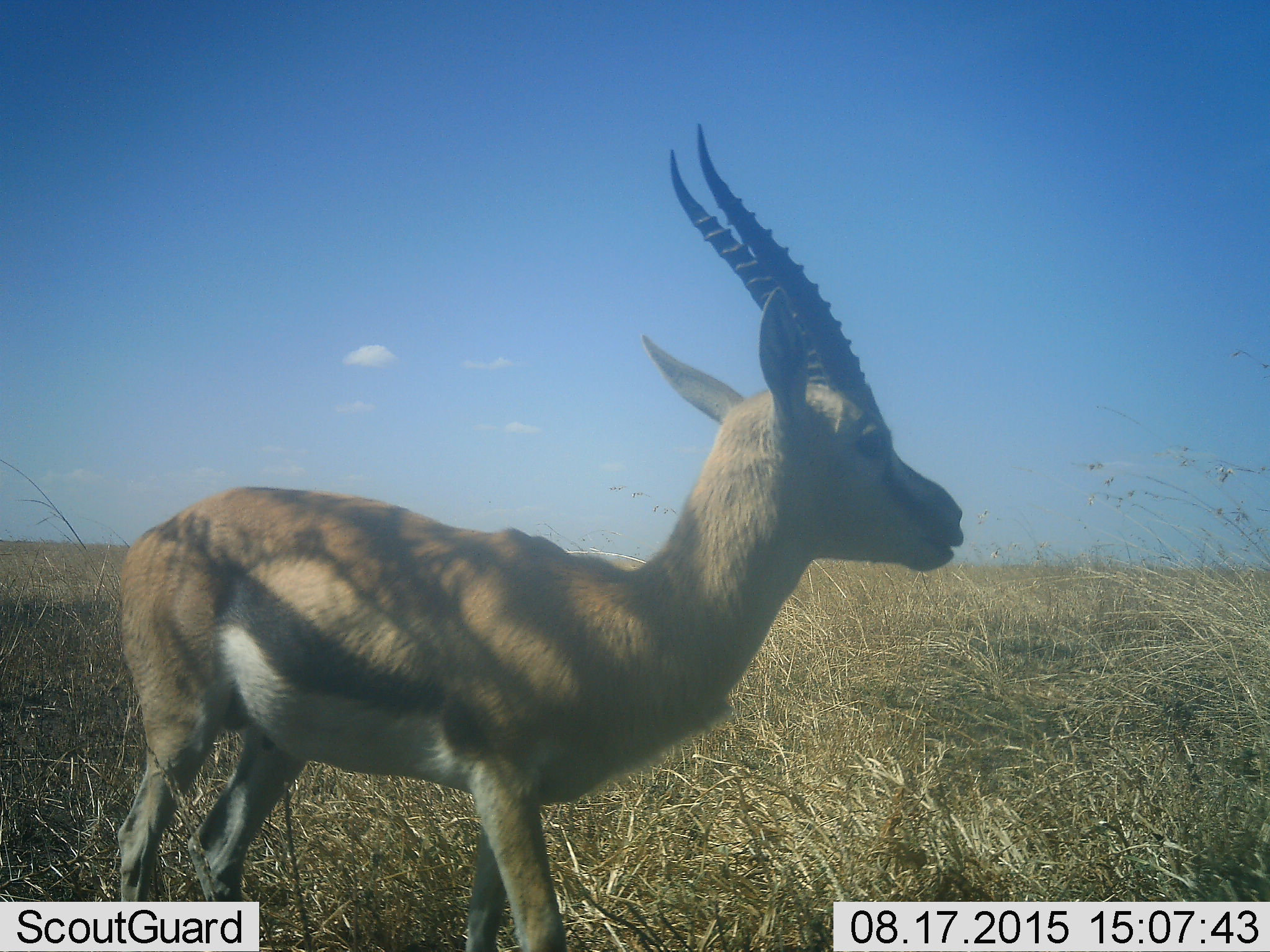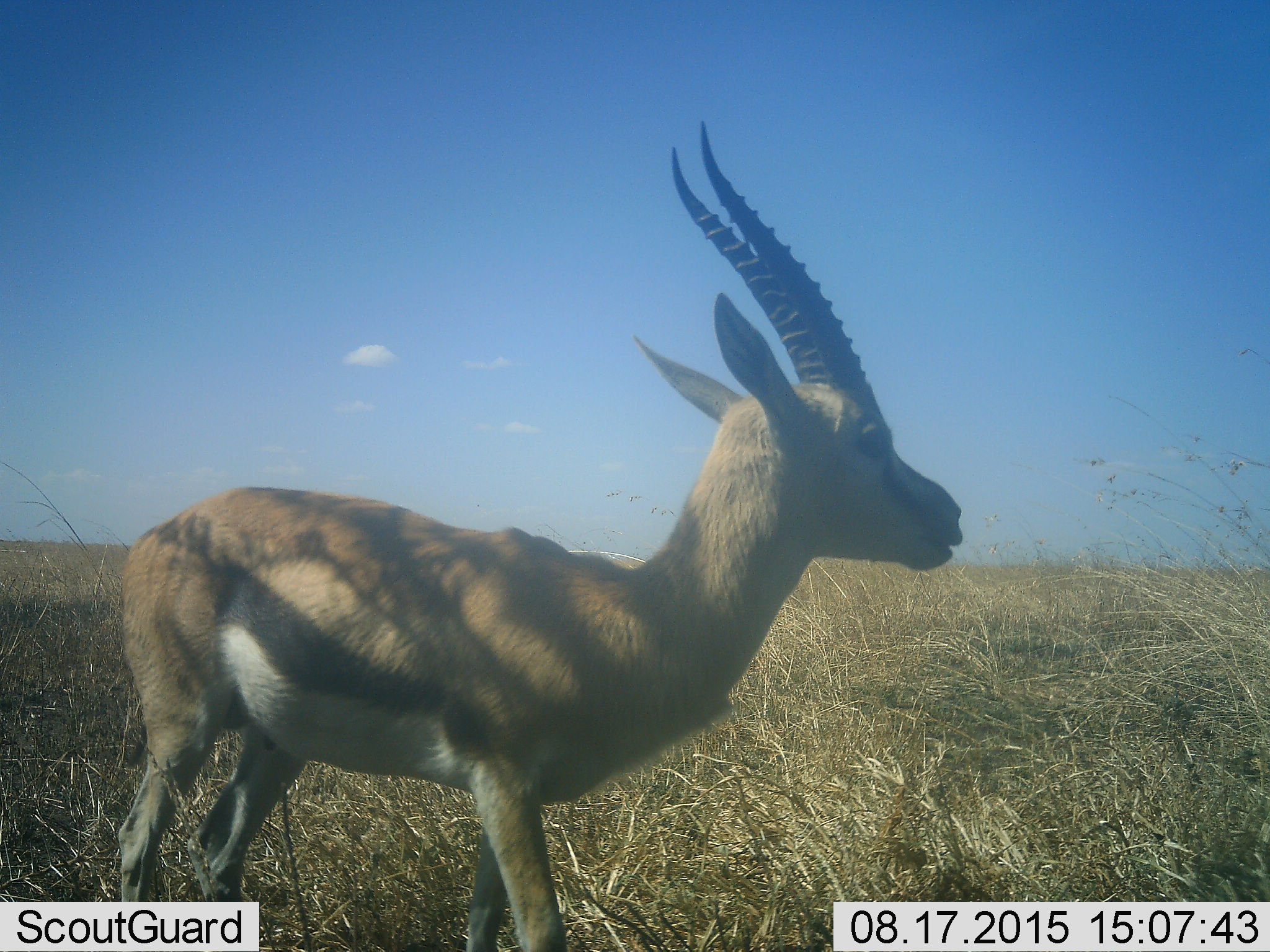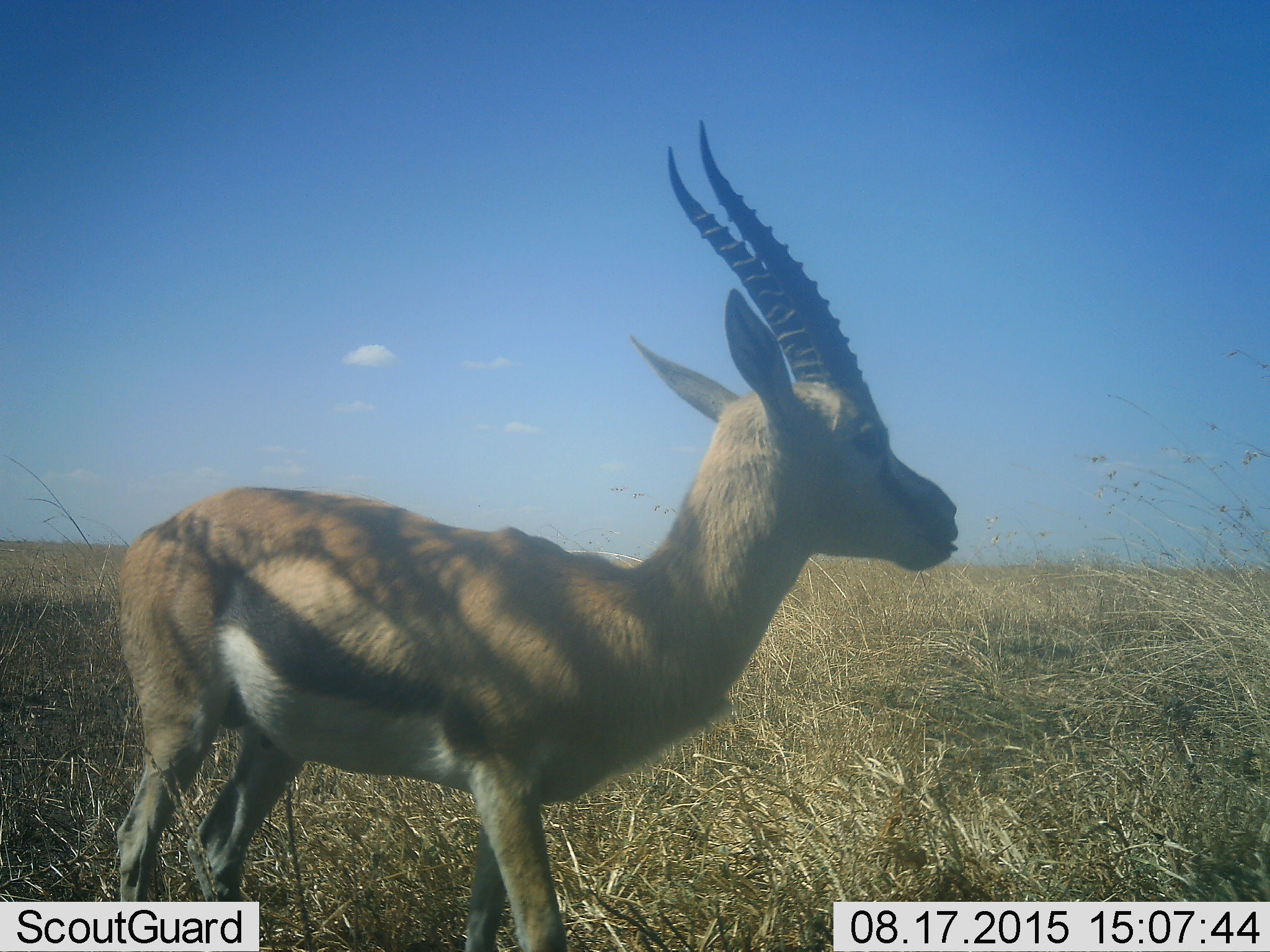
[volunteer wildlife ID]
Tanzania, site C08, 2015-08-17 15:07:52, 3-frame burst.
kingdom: Animalia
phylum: Chordata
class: Mammalia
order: Artiodactyla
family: Bovidae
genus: Eudorcas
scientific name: Eudorcas thomsonii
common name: thomson's gazelle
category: gazellethomsons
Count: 1.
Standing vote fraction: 100%.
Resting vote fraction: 0%.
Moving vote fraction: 0%.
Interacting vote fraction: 0%.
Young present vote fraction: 0%.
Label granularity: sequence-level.